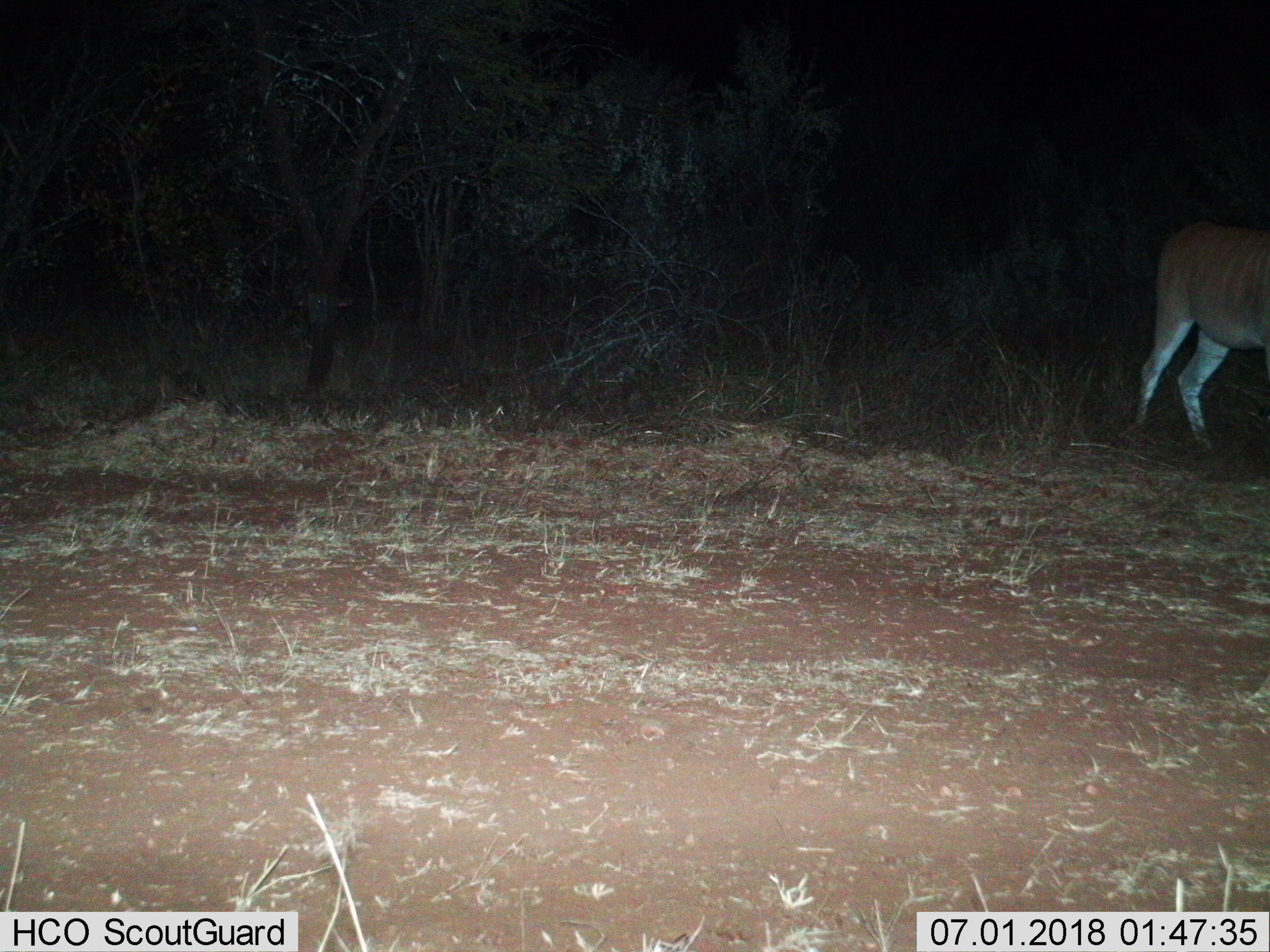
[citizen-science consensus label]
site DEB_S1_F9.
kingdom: Animalia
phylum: Chordata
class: Mammalia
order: Artiodactyla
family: Bovidae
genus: Tragelaphus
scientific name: Tragelaphus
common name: kudu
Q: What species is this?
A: Kudu (Tragelaphus).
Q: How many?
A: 1.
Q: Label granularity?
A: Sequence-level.